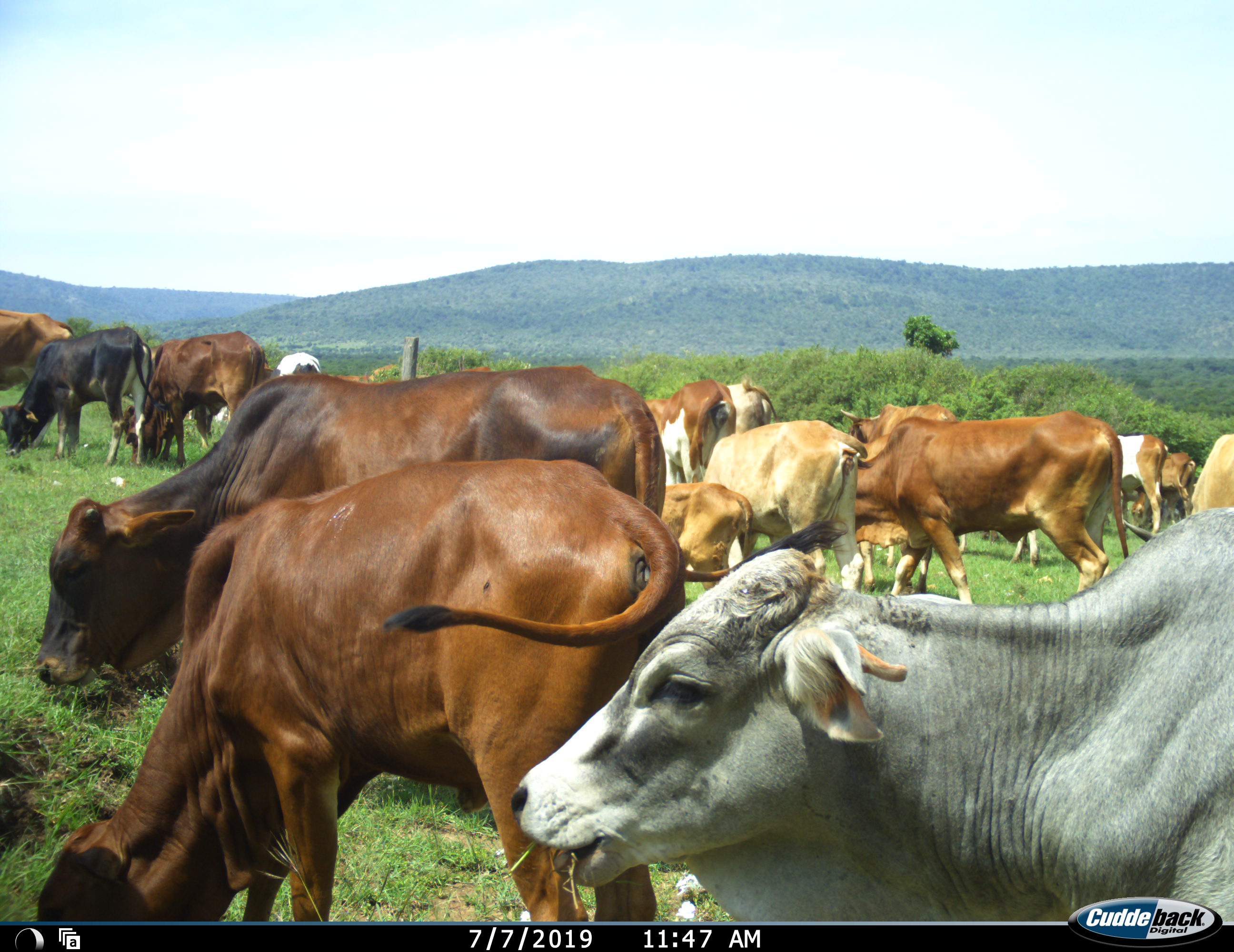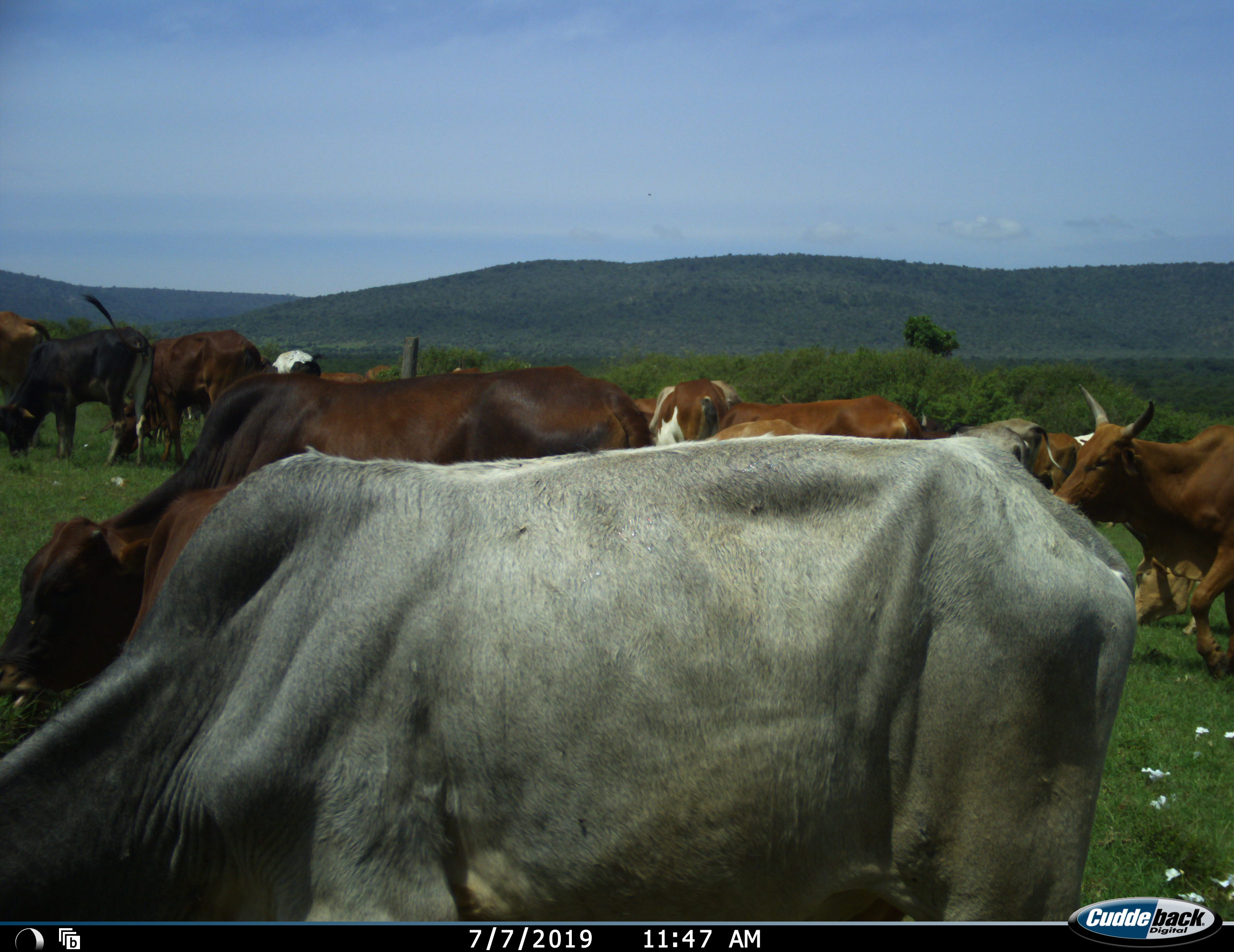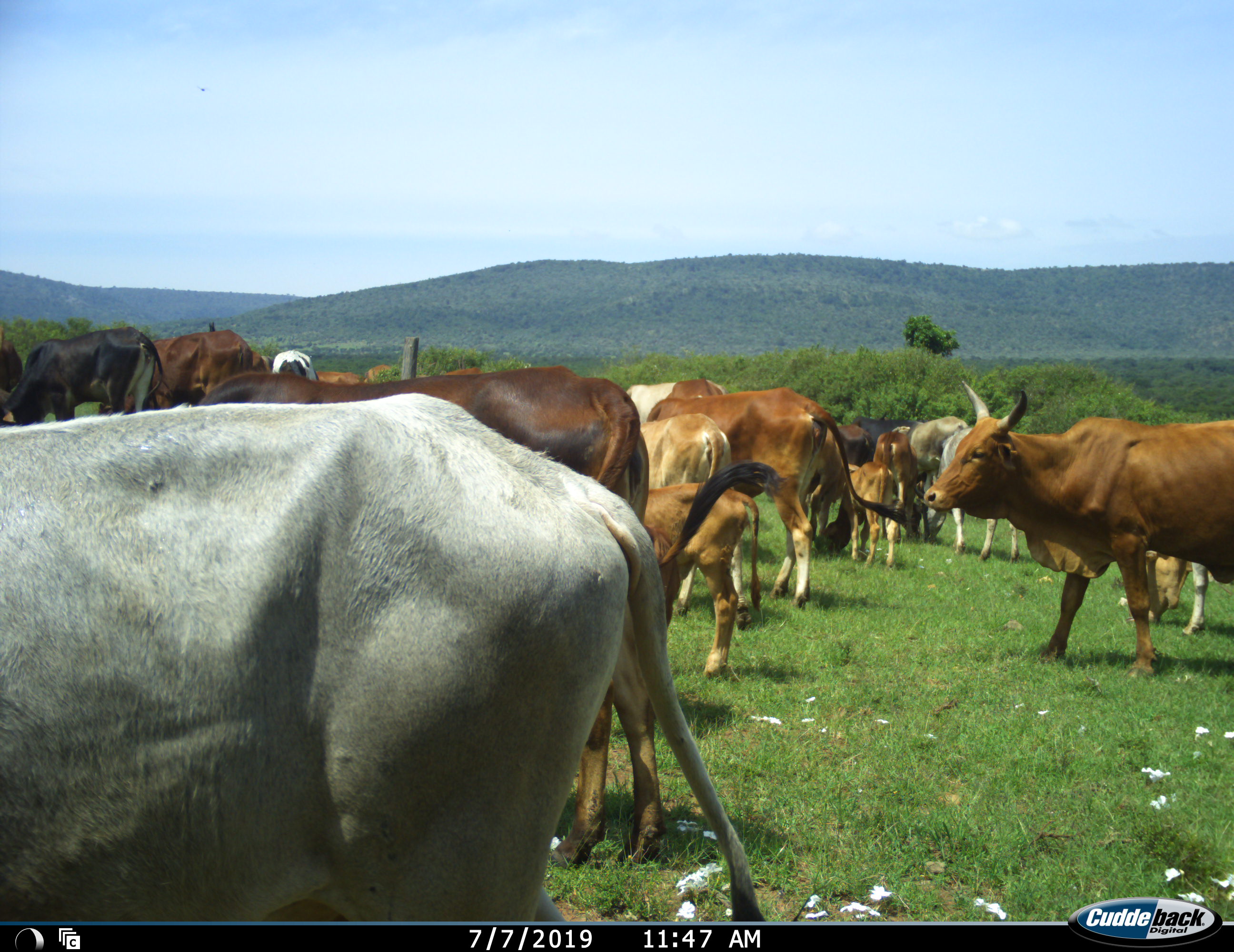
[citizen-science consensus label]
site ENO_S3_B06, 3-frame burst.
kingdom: Animalia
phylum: Chordata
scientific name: Vertebrata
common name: domestic animal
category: domesticanimal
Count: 11-50.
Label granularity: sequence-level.